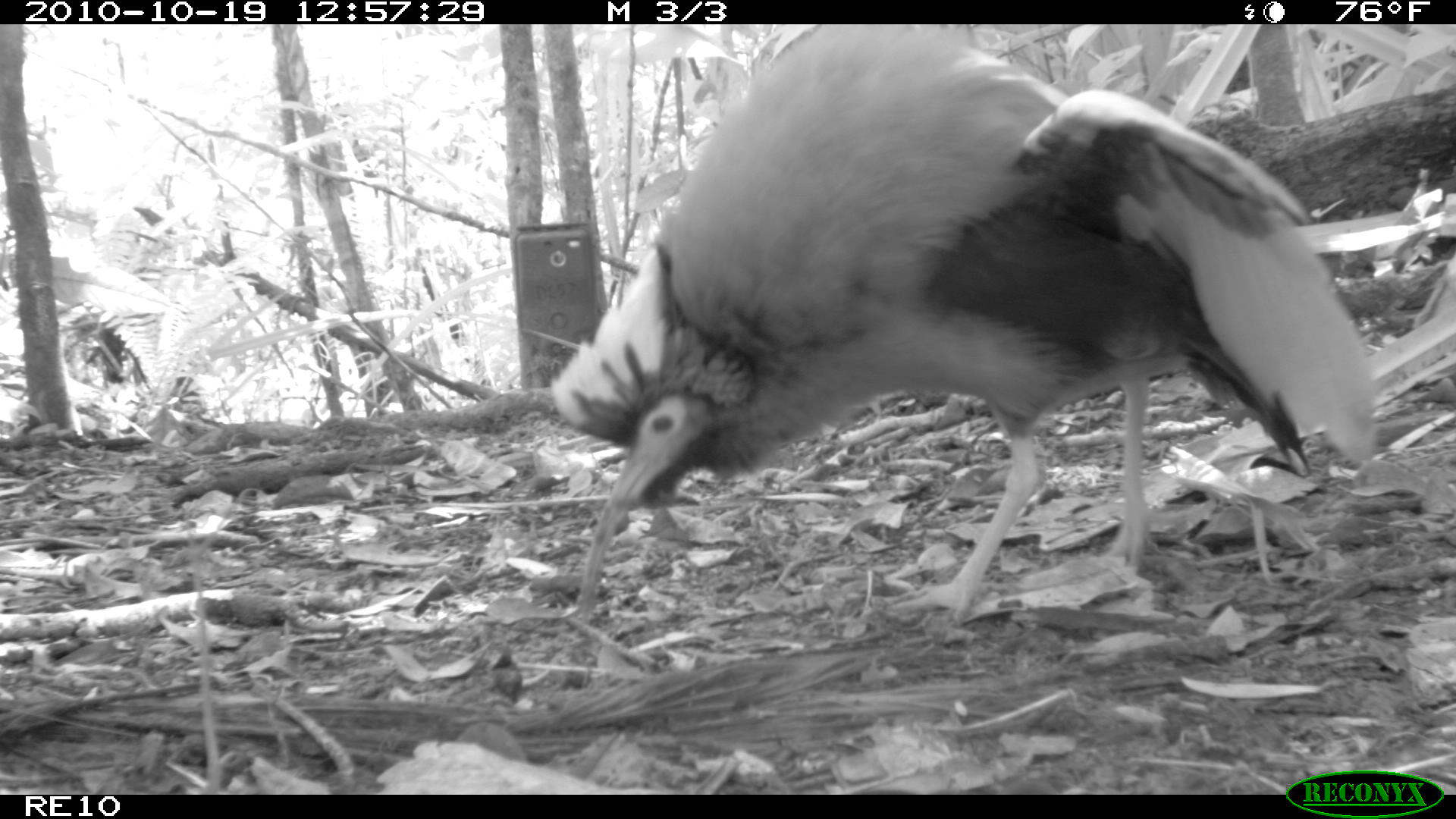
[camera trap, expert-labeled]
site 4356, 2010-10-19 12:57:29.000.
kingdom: Animalia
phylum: Chordata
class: Aves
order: Pelecaniformes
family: Threskiornithidae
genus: Lophotibis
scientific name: Lophotibis cristata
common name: madagascan ibis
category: lophotibis cristataa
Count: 1.